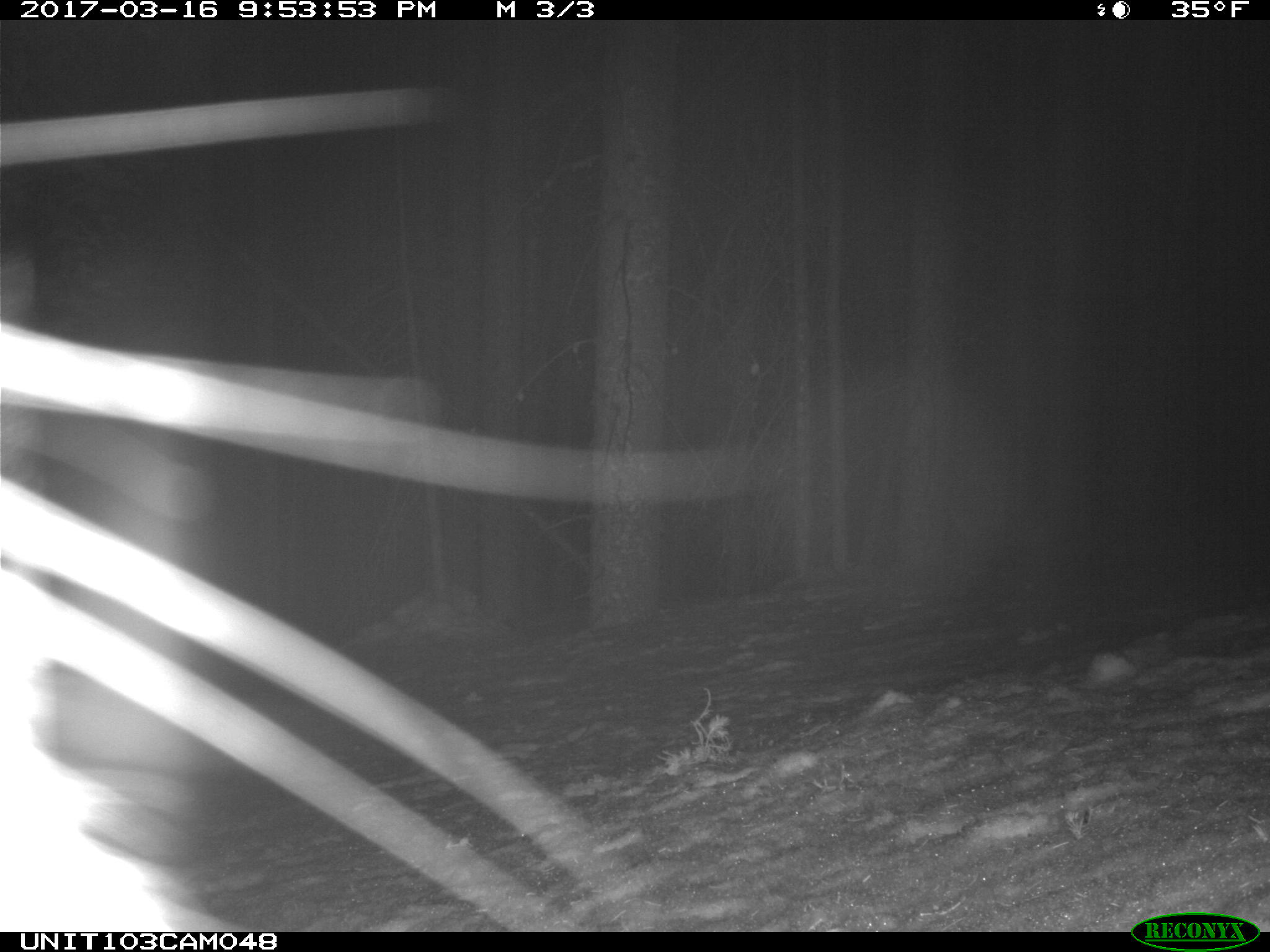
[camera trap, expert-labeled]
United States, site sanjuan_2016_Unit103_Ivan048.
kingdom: Animalia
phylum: Chordata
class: Mammalia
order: Lagomorpha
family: Leporidae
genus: Lepus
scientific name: Lepus americanus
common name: snowshoe hare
Lepus americanus (snowshoe hare).